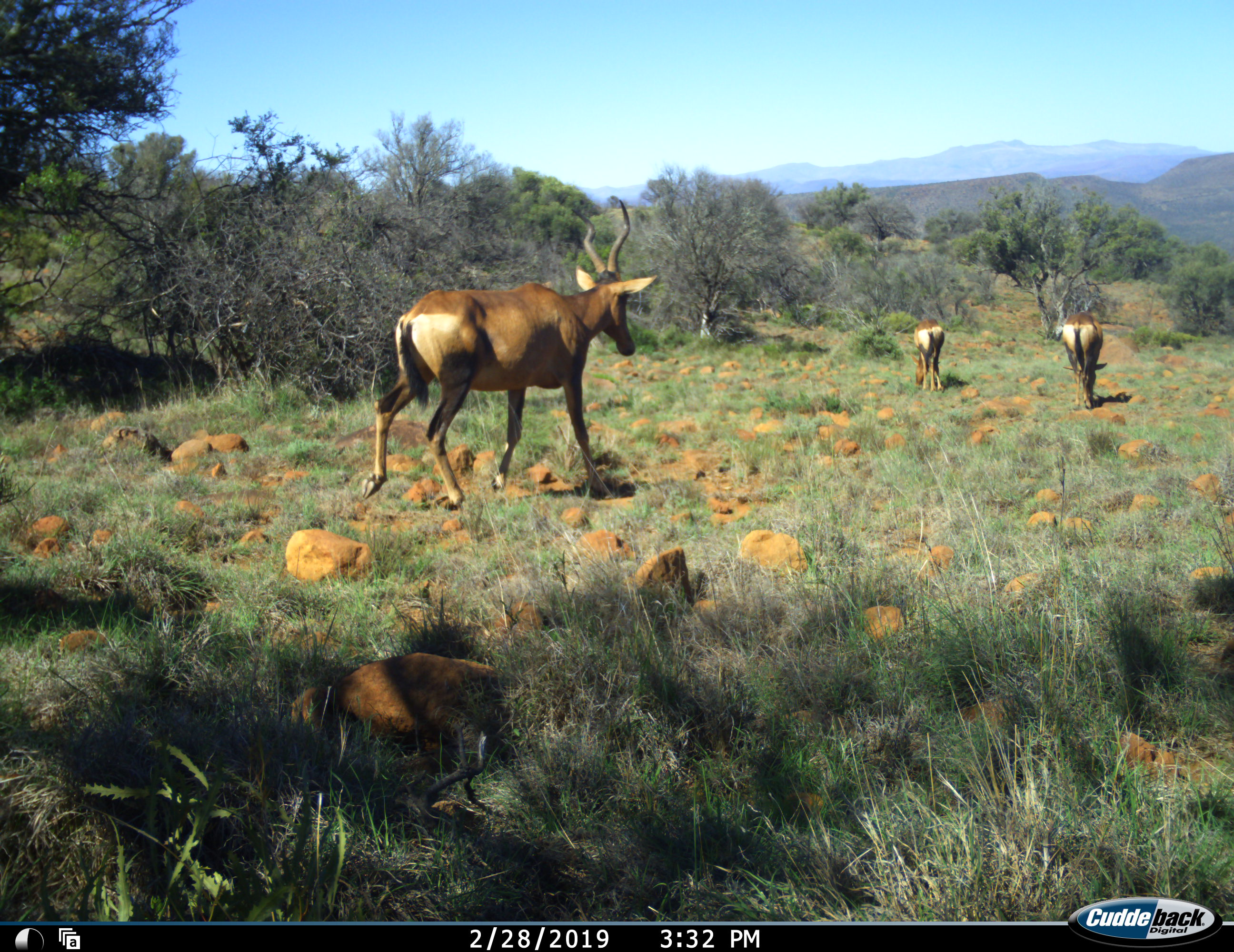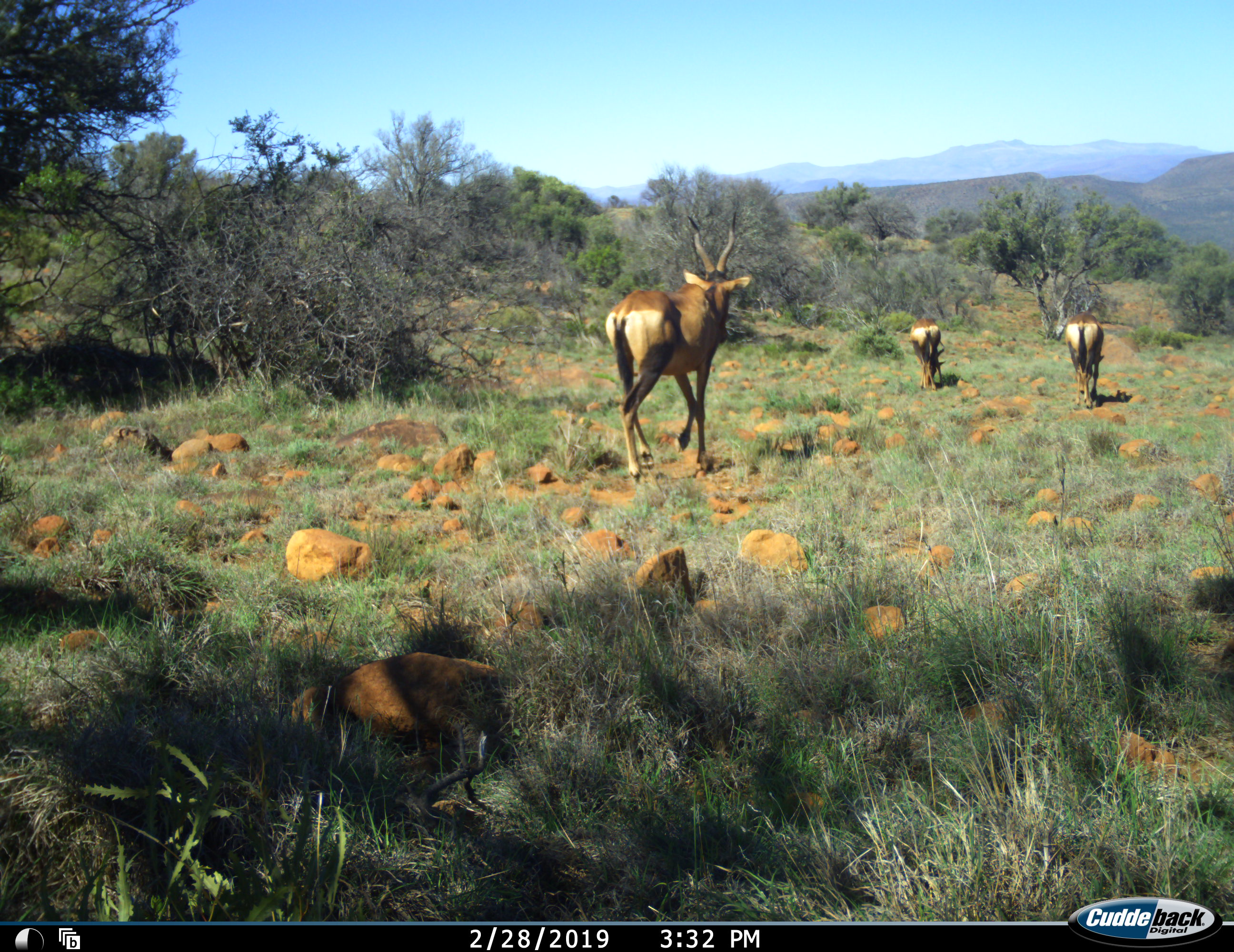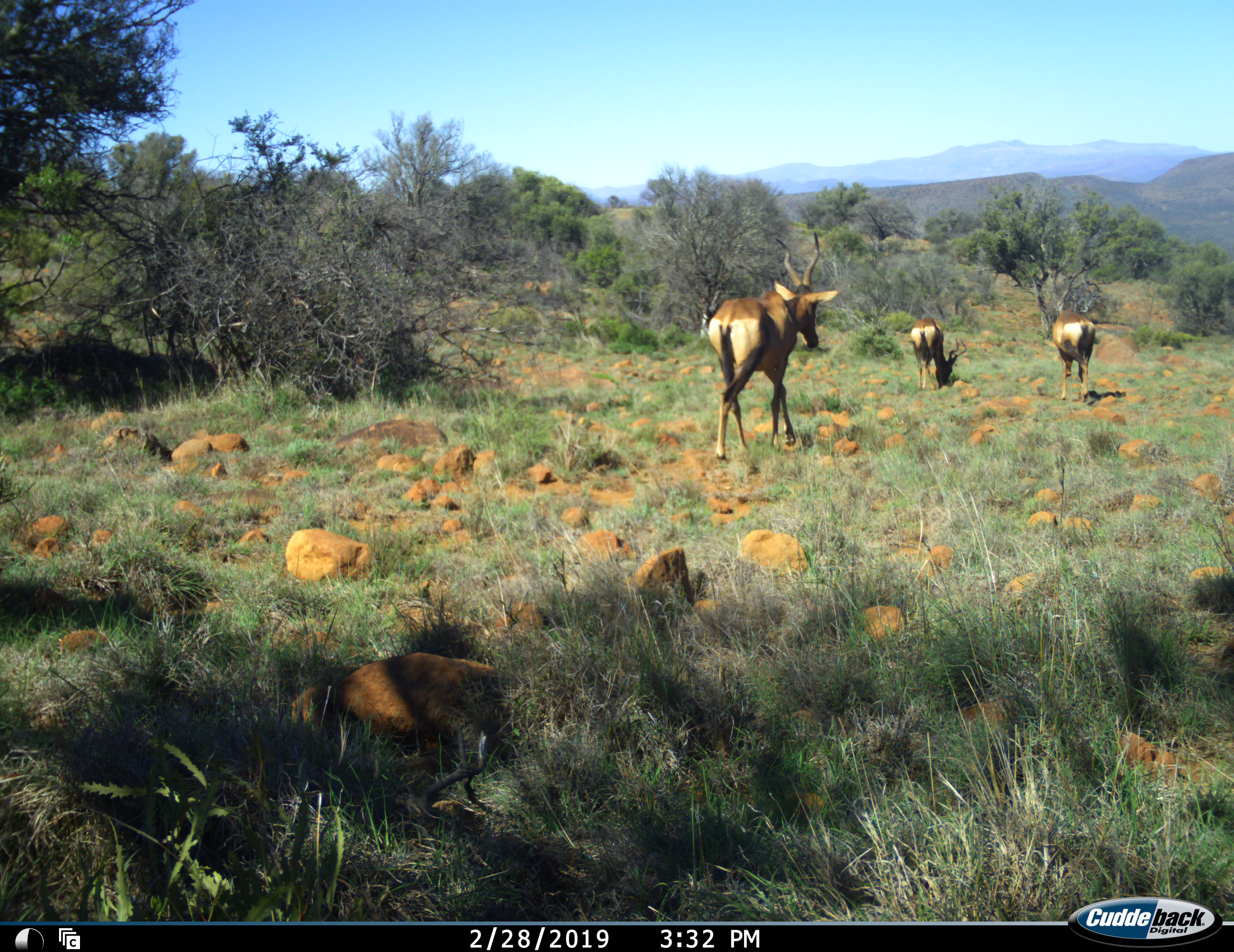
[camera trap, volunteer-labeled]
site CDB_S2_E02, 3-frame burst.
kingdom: Animalia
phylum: Chordata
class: Mammalia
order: Artiodactyla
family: Bovidae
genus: Alcelaphus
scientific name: Alcelaphus buselaphus caama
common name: red hartebeest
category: hartebeestred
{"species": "hartebeestred (red hartebeest) (Alcelaphus buselaphus caama)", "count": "3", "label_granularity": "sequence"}